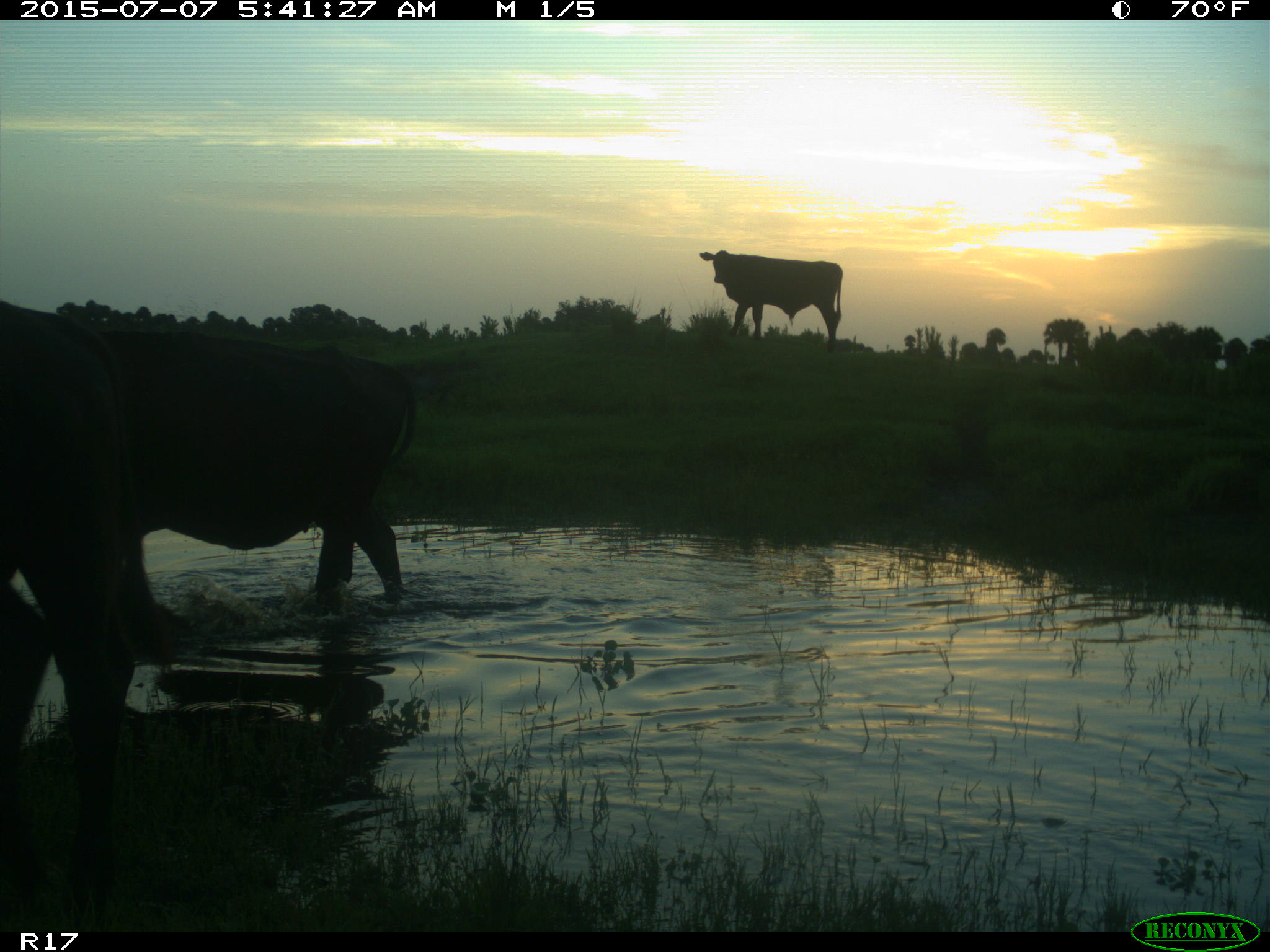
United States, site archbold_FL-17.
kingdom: Animalia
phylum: Chordata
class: Mammalia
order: Artiodactyla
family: Bovidae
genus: Bos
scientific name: Bos taurus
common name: domestic cow